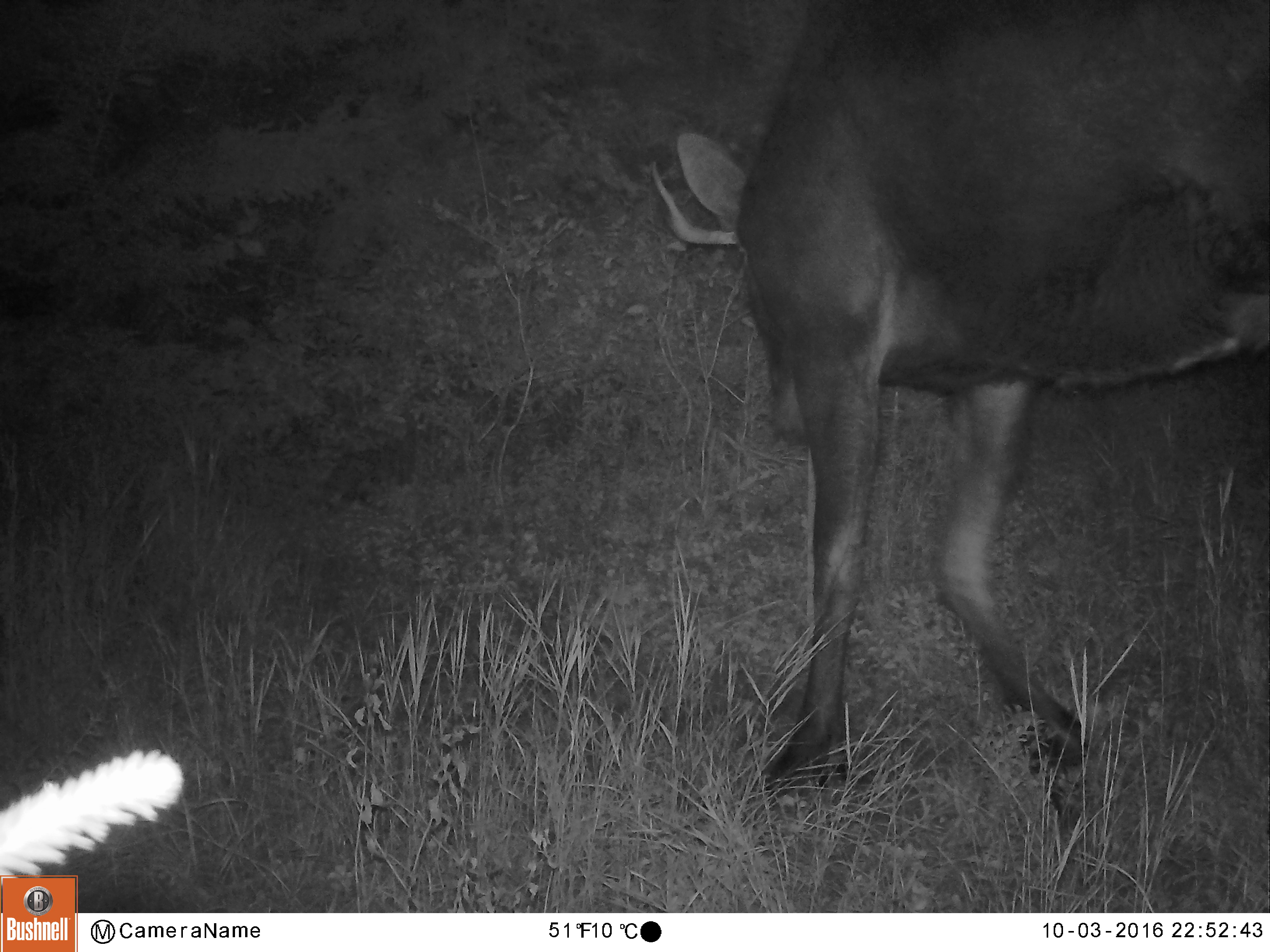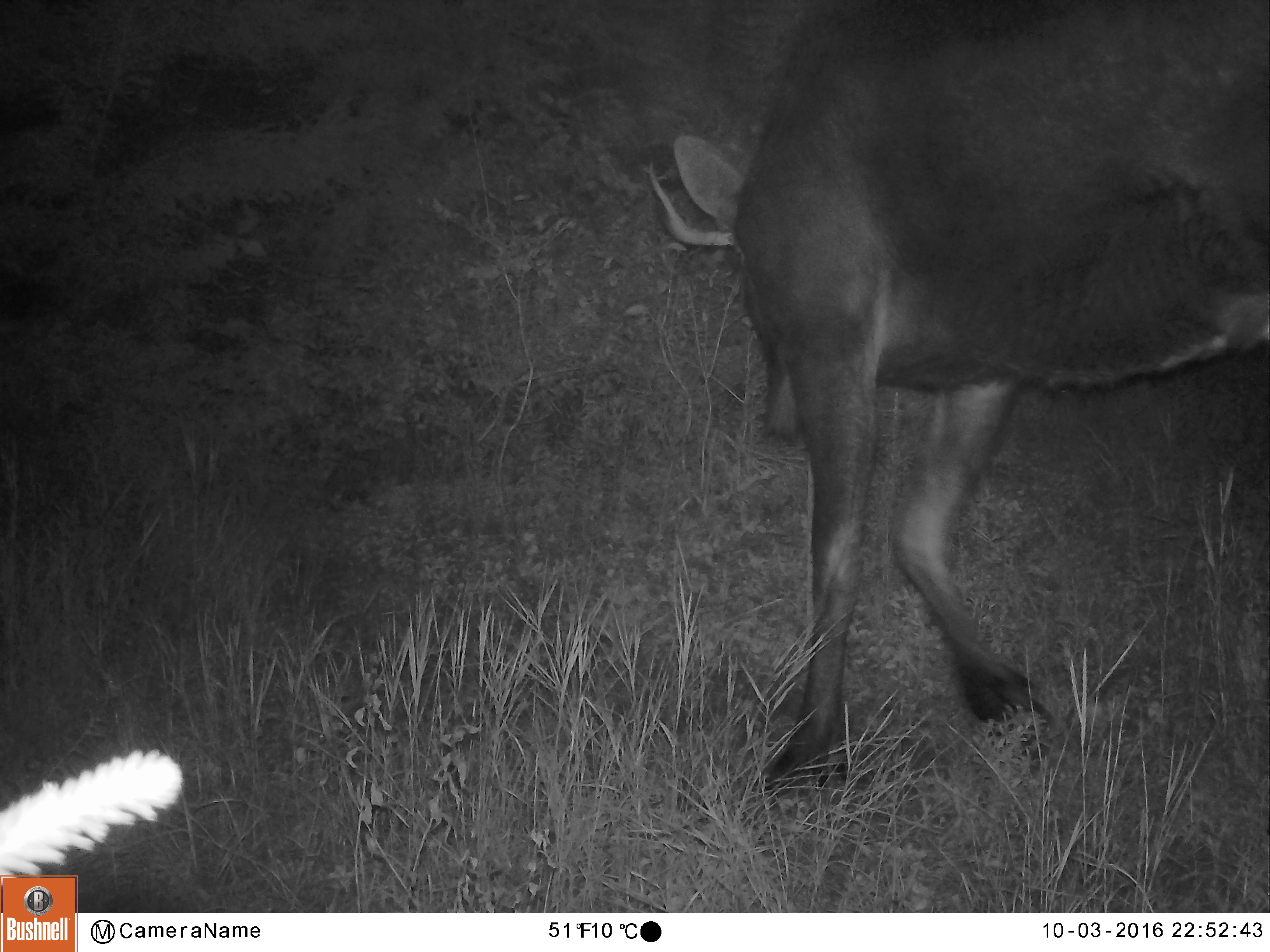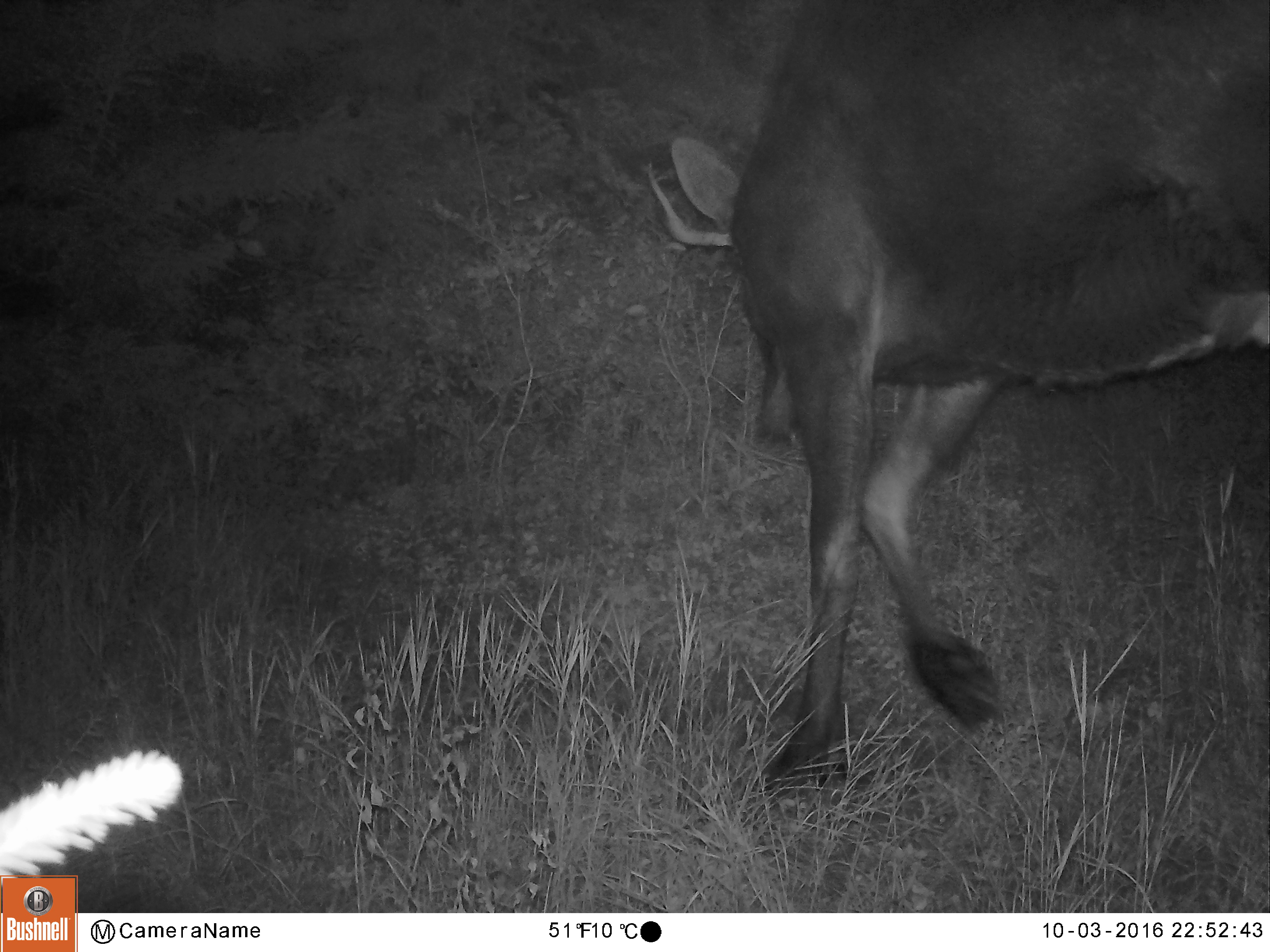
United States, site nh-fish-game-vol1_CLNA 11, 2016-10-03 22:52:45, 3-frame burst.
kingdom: Animalia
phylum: Chordata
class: Mammalia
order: Artiodactyla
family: Cervidae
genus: Alces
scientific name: Alces alces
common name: moose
Moose (Alces alces).